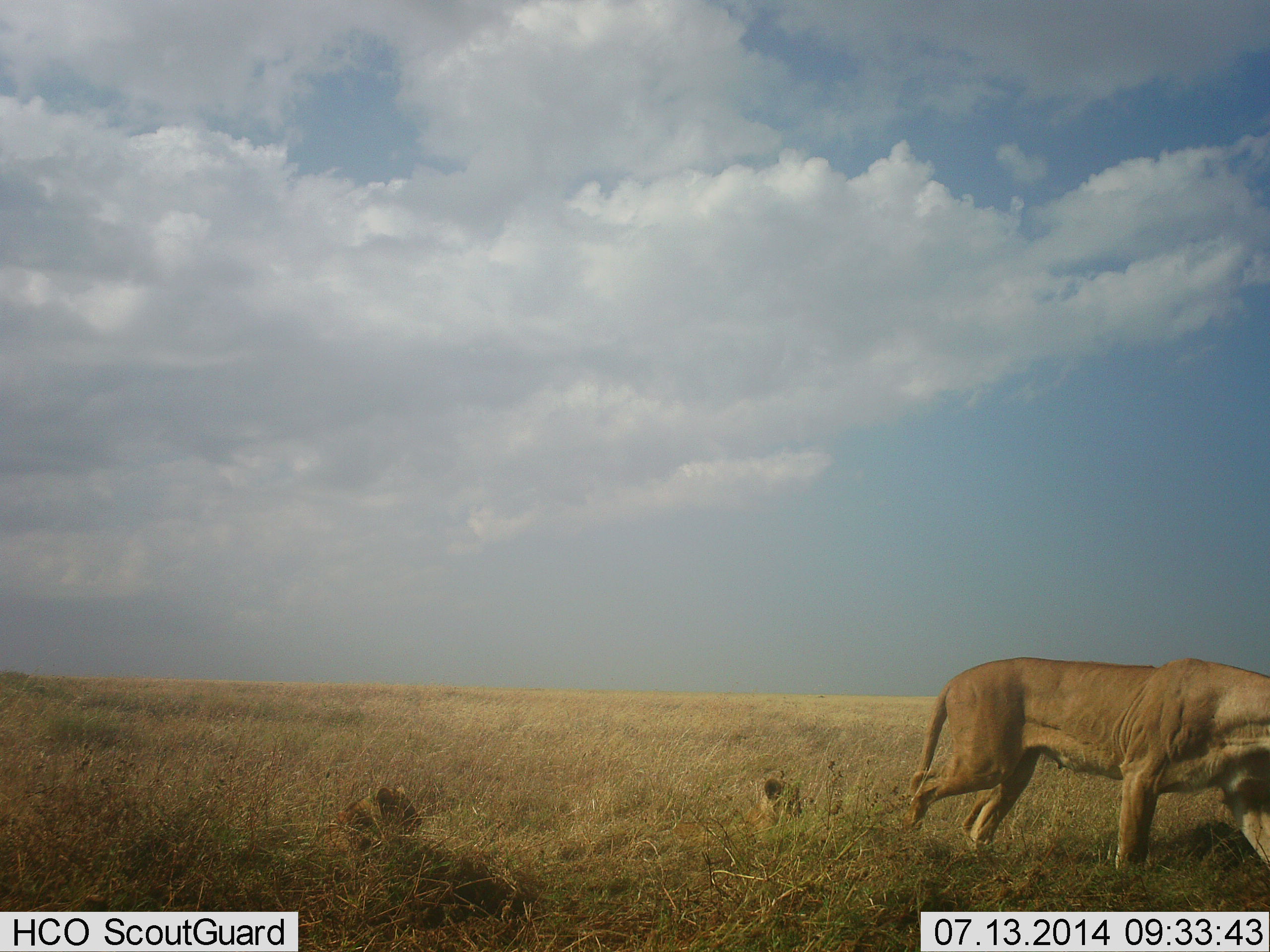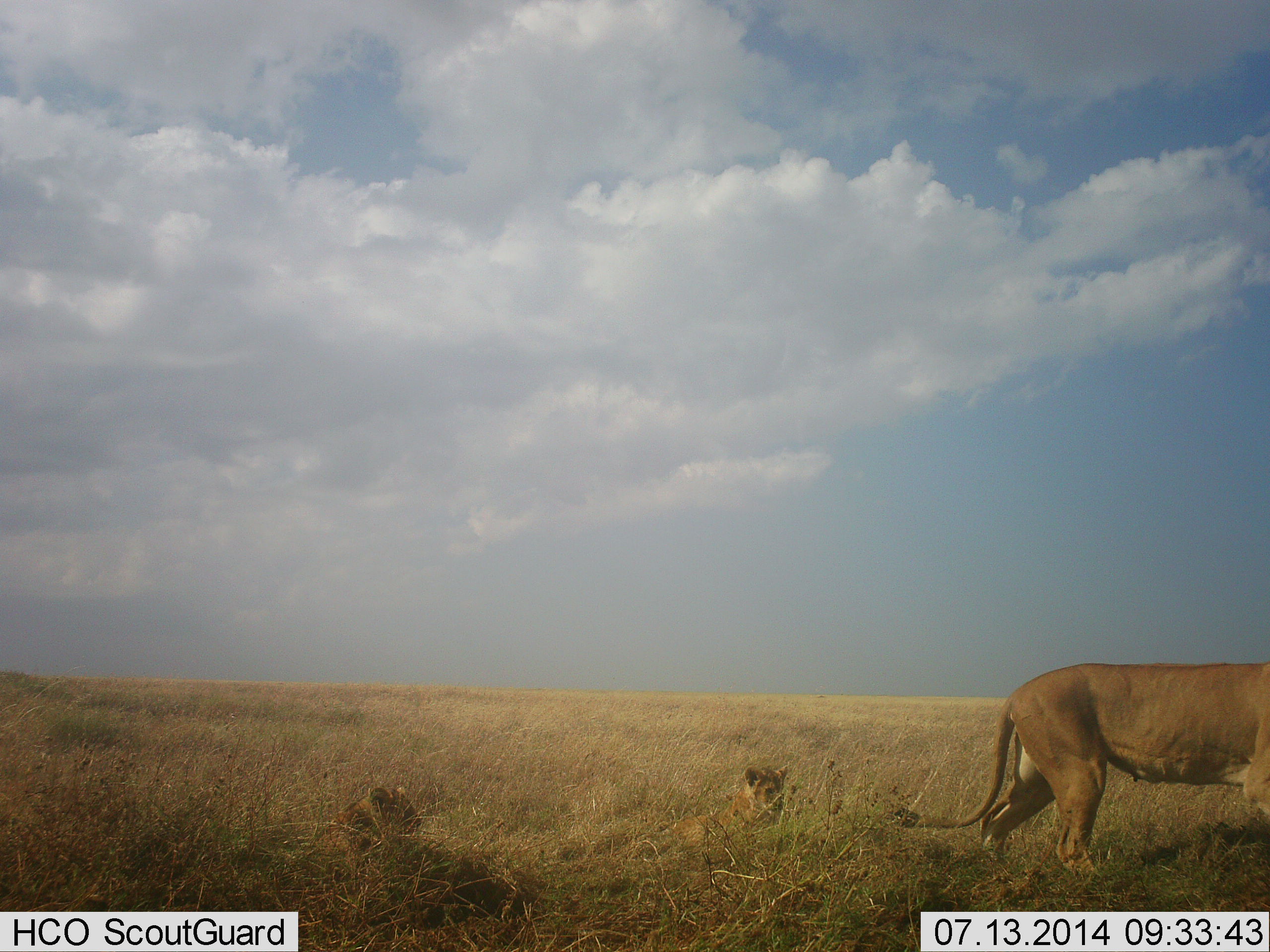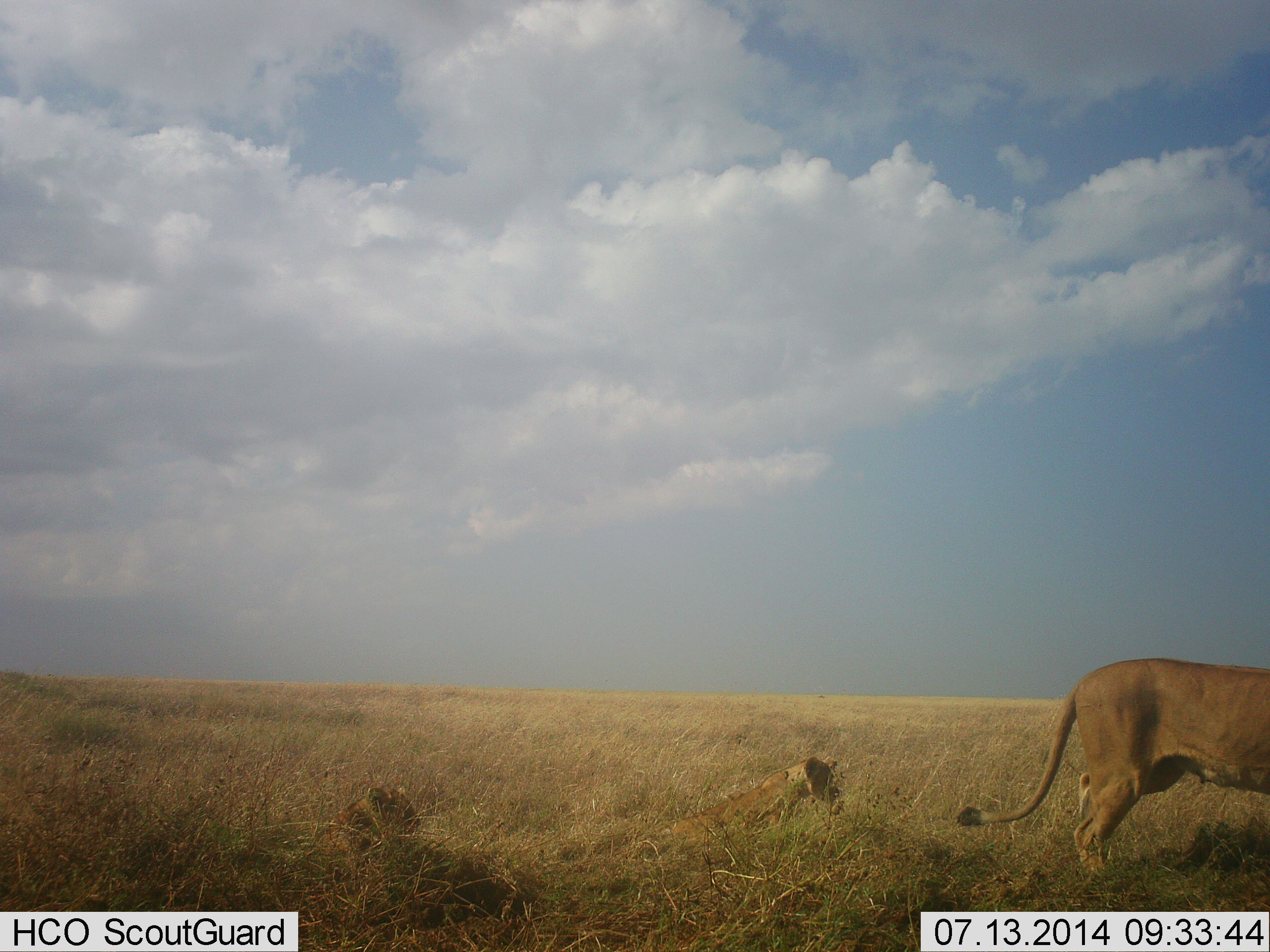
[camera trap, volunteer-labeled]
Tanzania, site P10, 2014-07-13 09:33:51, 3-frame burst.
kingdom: Animalia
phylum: Chordata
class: Mammalia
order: Carnivora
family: Felidae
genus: Panthera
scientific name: Panthera leo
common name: lion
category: lionfemale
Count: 3.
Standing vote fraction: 10%.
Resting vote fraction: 90%.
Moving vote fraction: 80%.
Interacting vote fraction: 0%.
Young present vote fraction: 70%.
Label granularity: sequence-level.